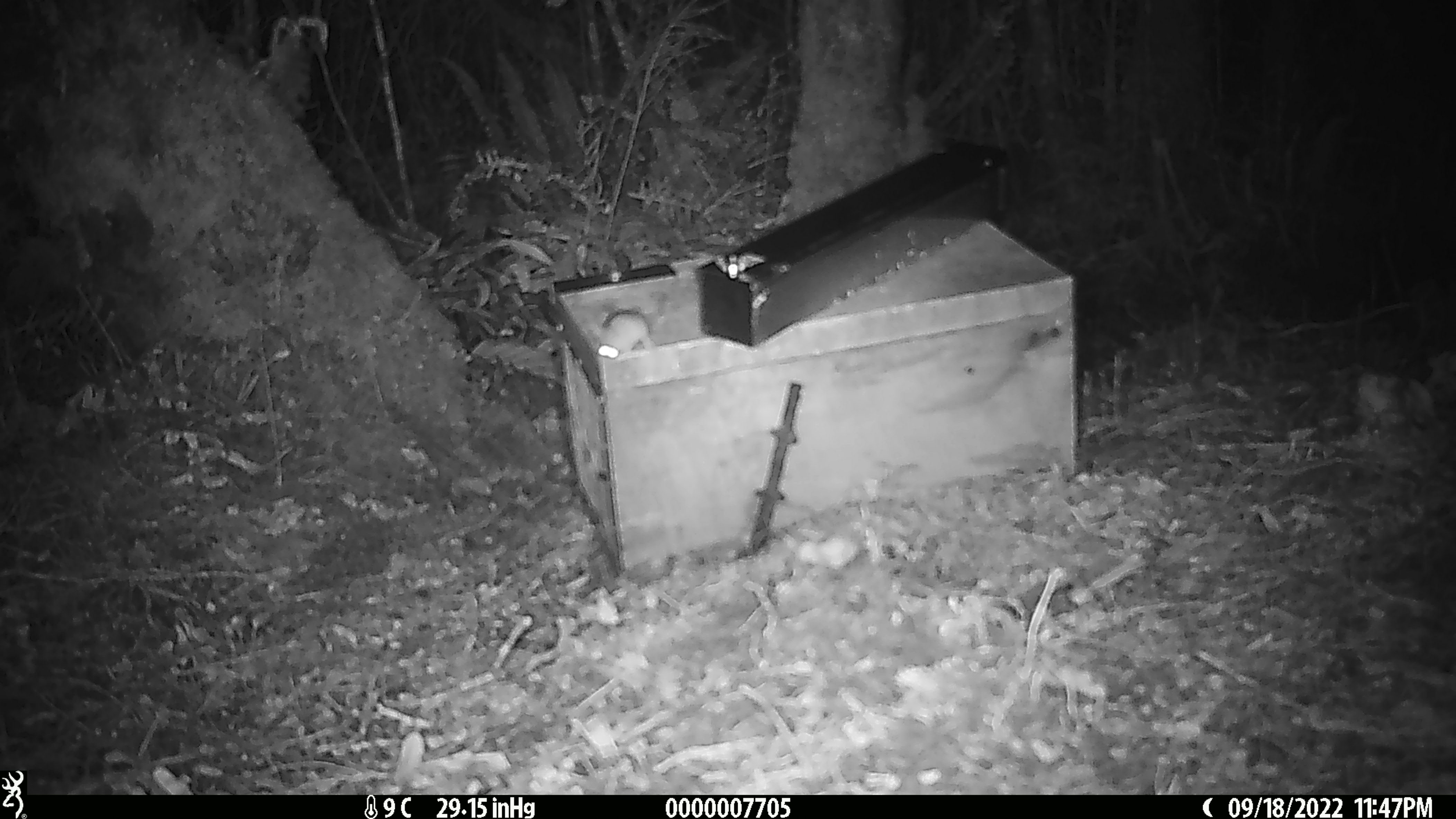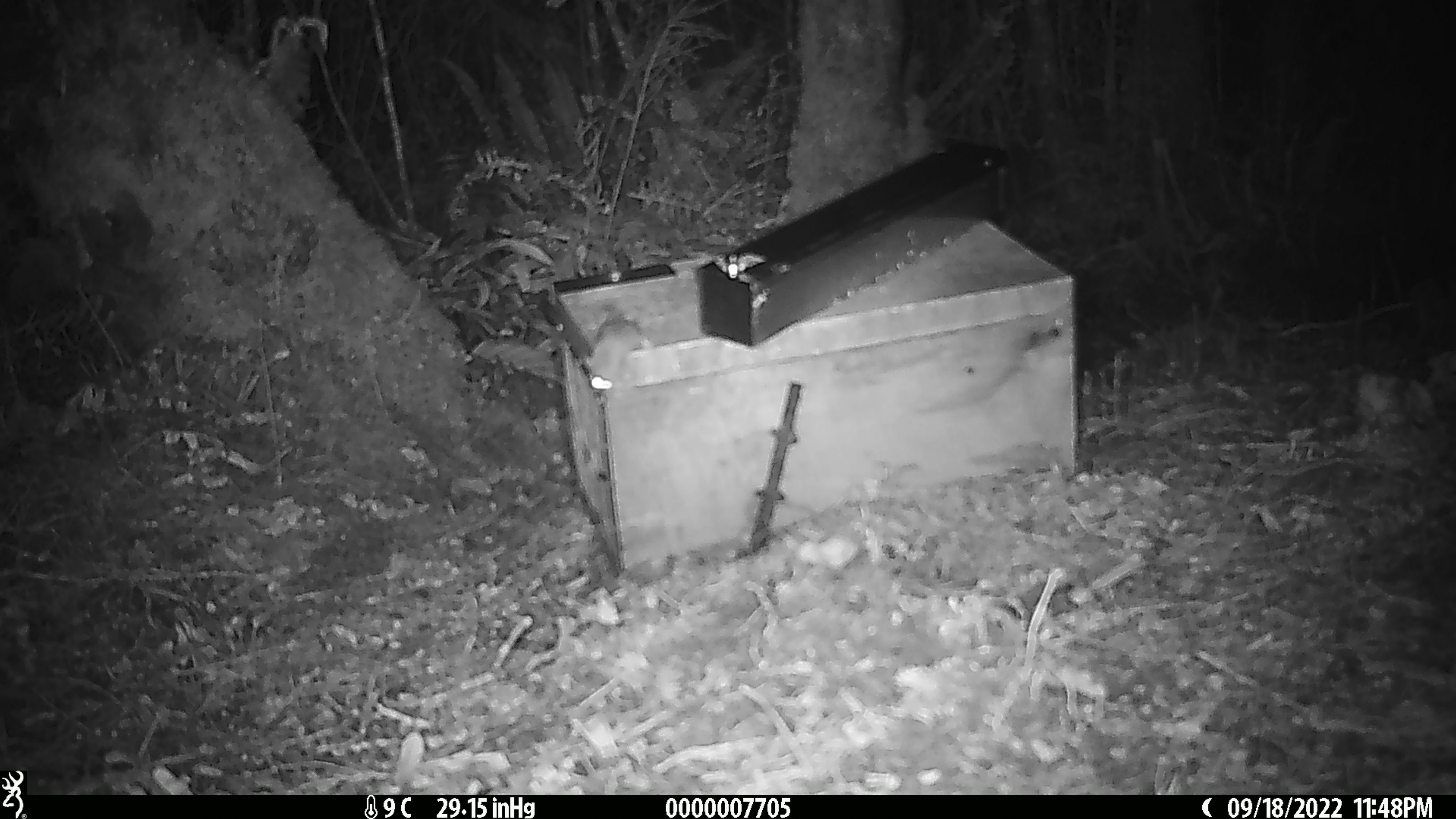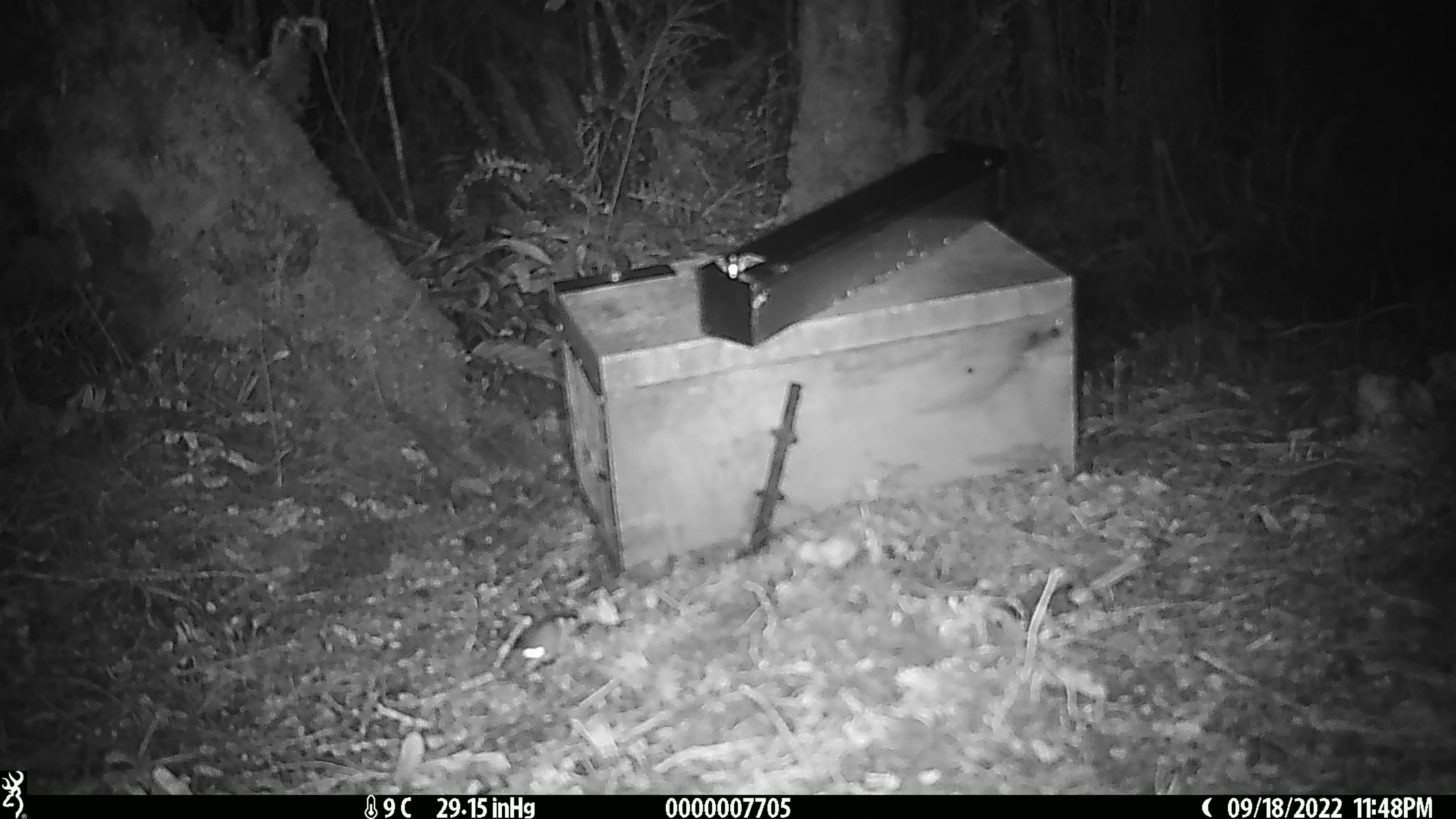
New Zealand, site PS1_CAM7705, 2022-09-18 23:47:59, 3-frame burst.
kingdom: Animalia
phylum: Chordata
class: Mammalia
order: Rodentia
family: Muridae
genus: Mus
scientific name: Mus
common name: mouse